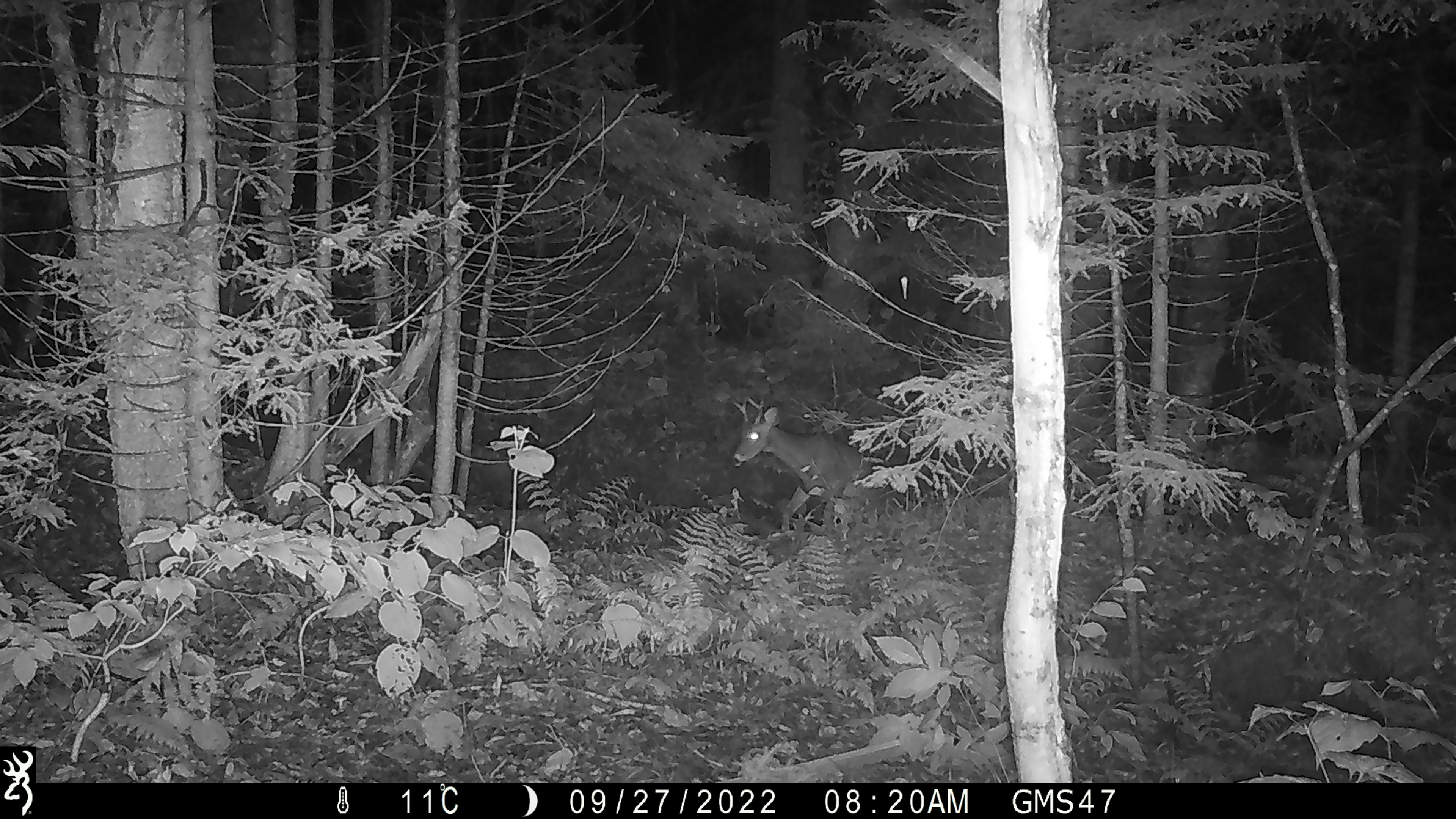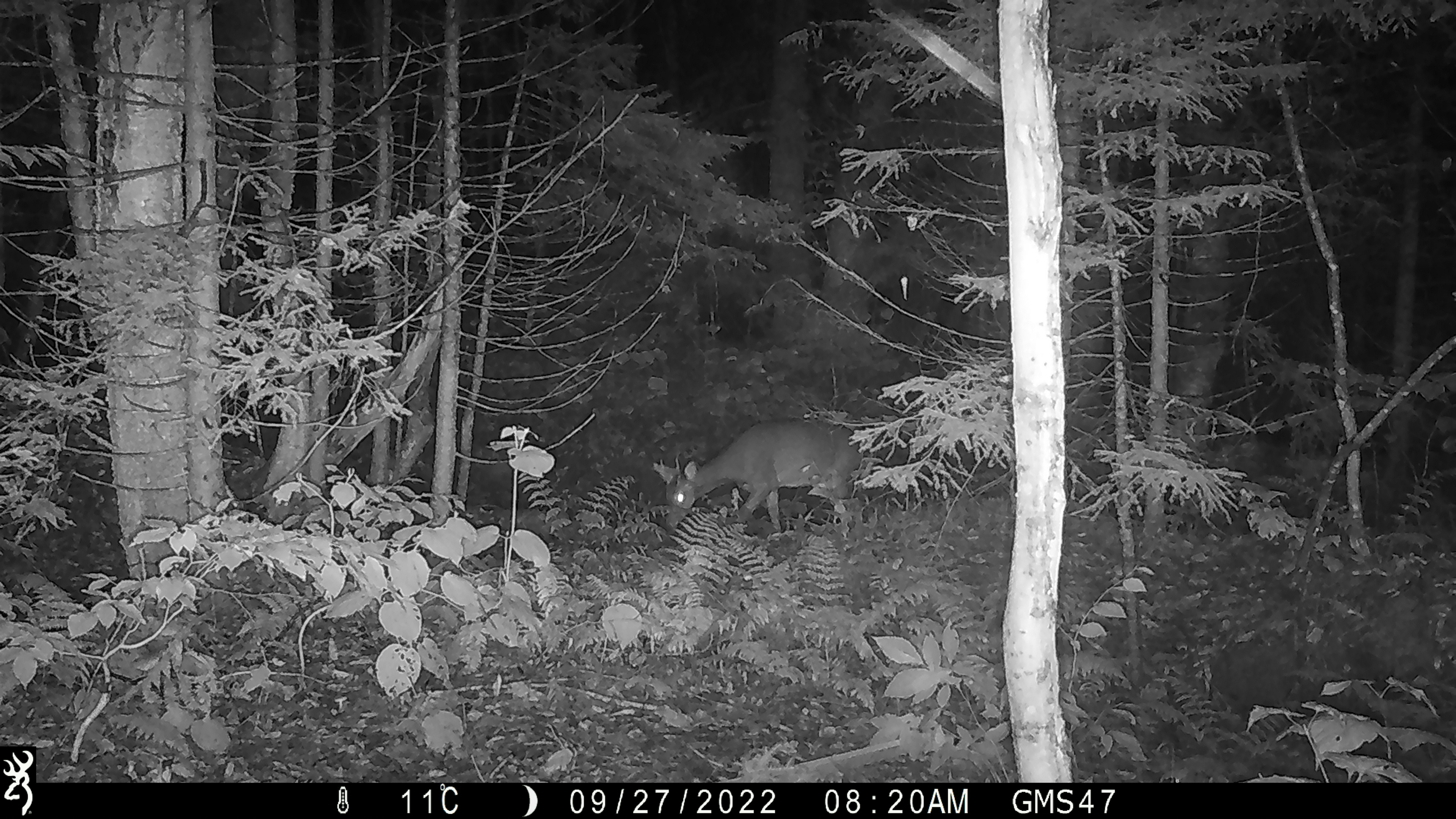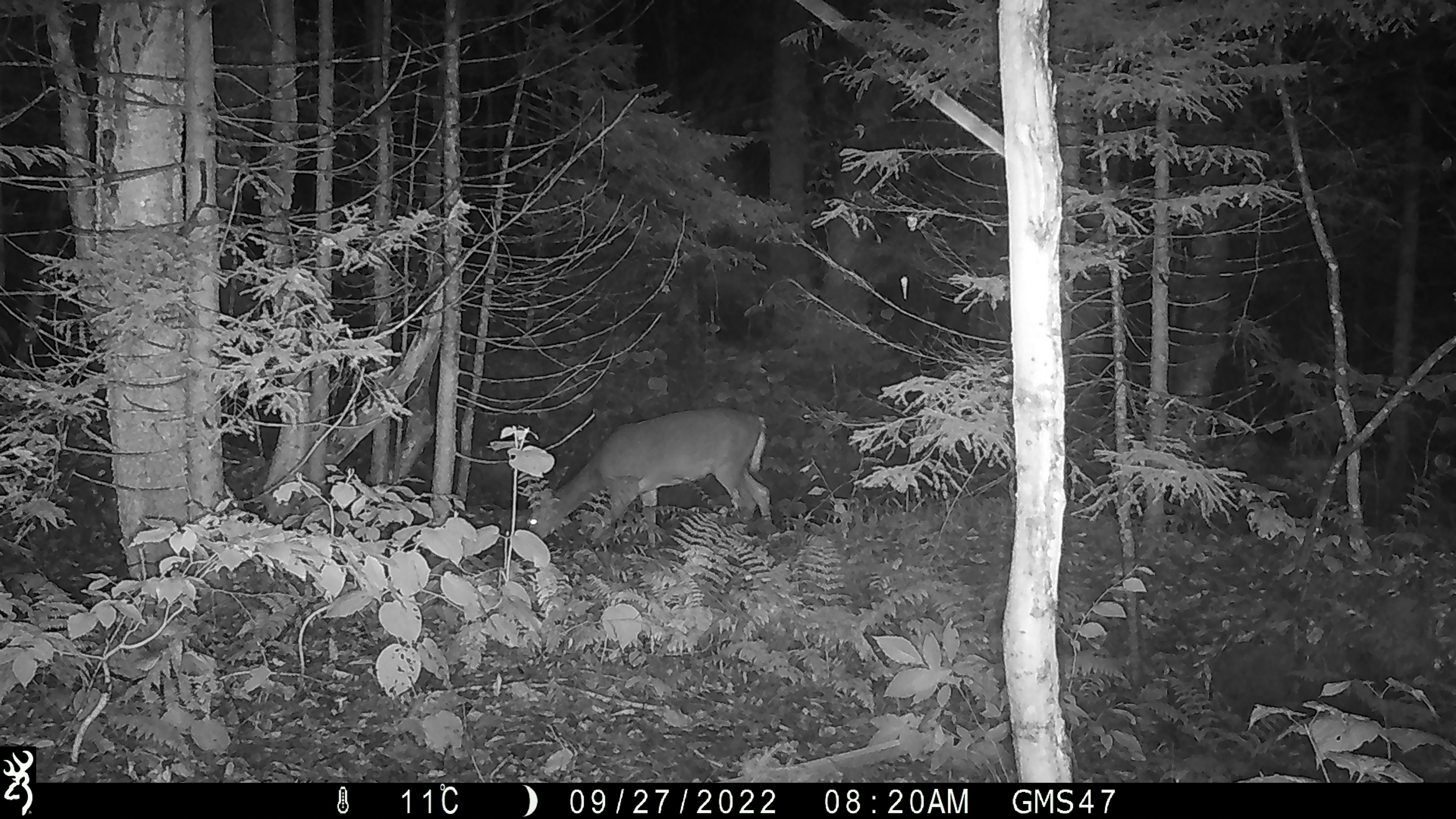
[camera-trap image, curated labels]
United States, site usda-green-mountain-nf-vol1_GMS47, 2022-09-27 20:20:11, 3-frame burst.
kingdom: Animalia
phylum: Chordata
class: Mammalia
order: Artiodactyla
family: Cervidae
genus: Odocoileus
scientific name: Odocoileus virginianus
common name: white-tailed deer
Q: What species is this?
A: White-tailed deer (Odocoileus virginianus).